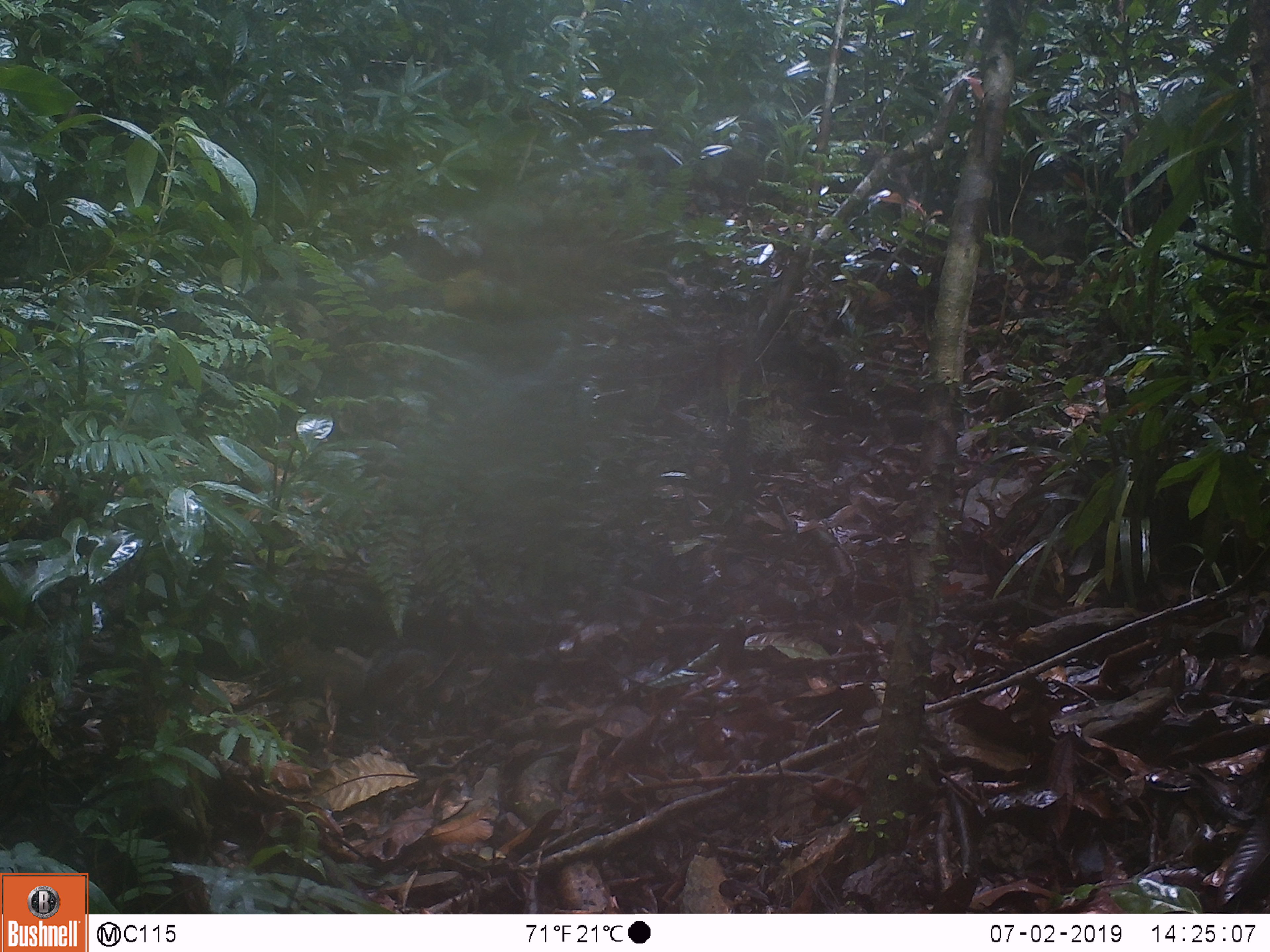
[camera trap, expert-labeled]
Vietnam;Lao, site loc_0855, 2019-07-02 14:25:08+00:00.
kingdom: Animalia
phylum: Chordata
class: Mammalia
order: Rodentia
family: Sciuridae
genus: Dremomys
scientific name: Dremomys rufigenis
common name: red-cheeked squirrel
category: red cheeked squirrel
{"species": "red cheeked squirrel (red-cheeked squirrel) (Dremomys rufigenis)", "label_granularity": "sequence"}